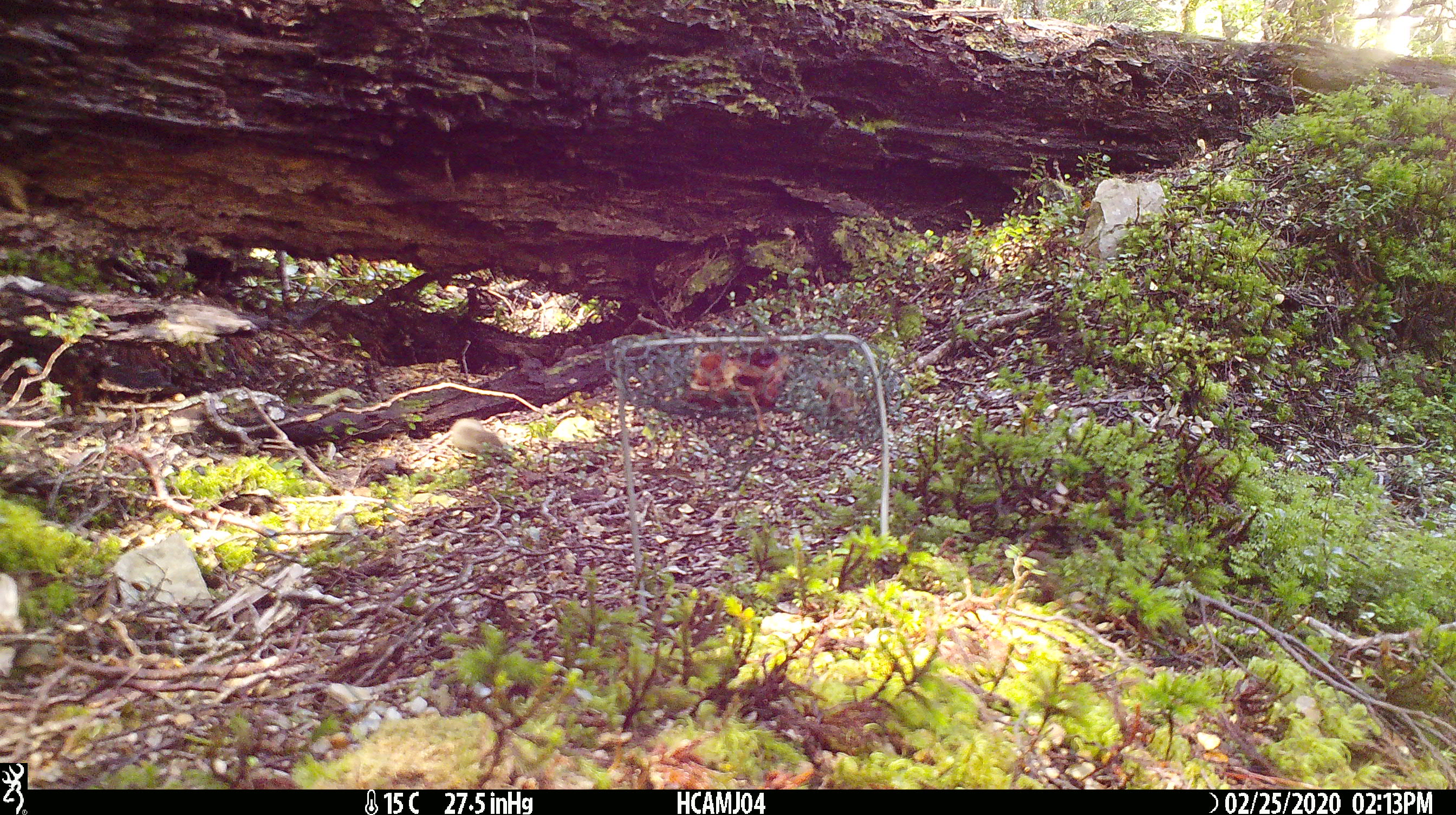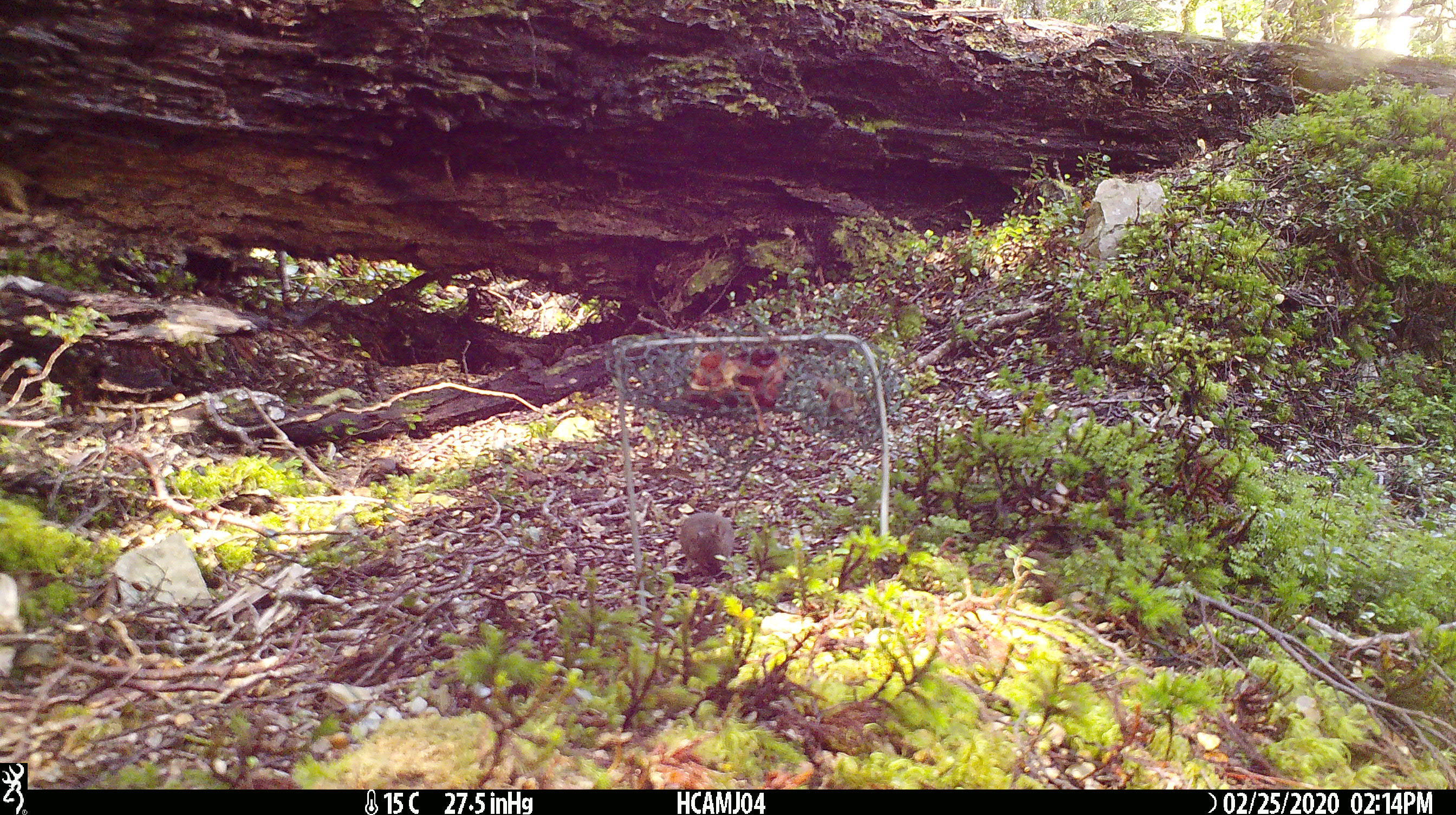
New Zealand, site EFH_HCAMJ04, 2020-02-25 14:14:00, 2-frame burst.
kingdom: Animalia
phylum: Chordata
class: Mammalia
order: Rodentia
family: Muridae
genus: Mus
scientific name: Mus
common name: mouse